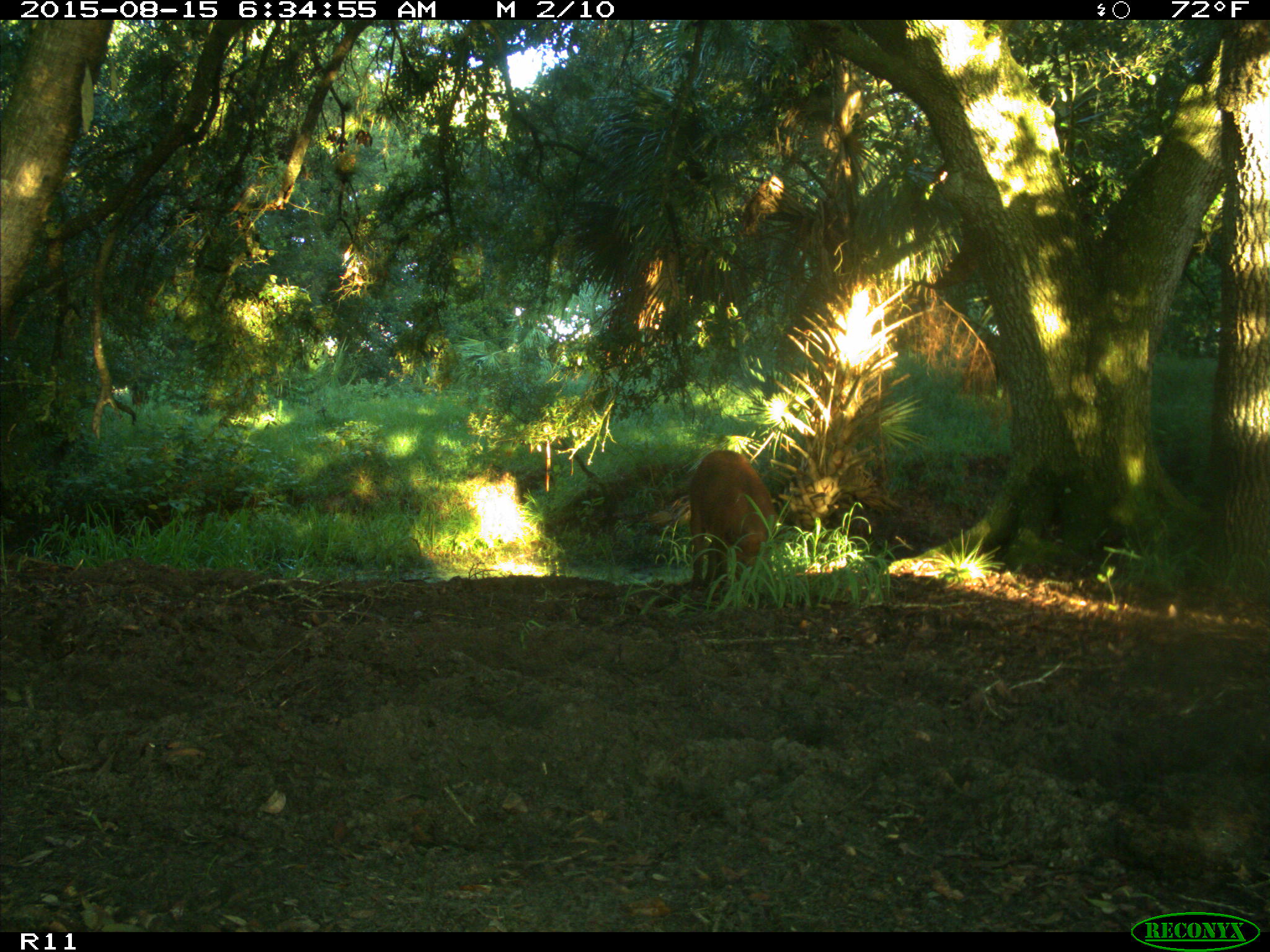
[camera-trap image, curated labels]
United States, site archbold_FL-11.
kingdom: Animalia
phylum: Chordata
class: Mammalia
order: Artiodactyla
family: Suidae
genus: Sus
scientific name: Sus scrofa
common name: wild boar